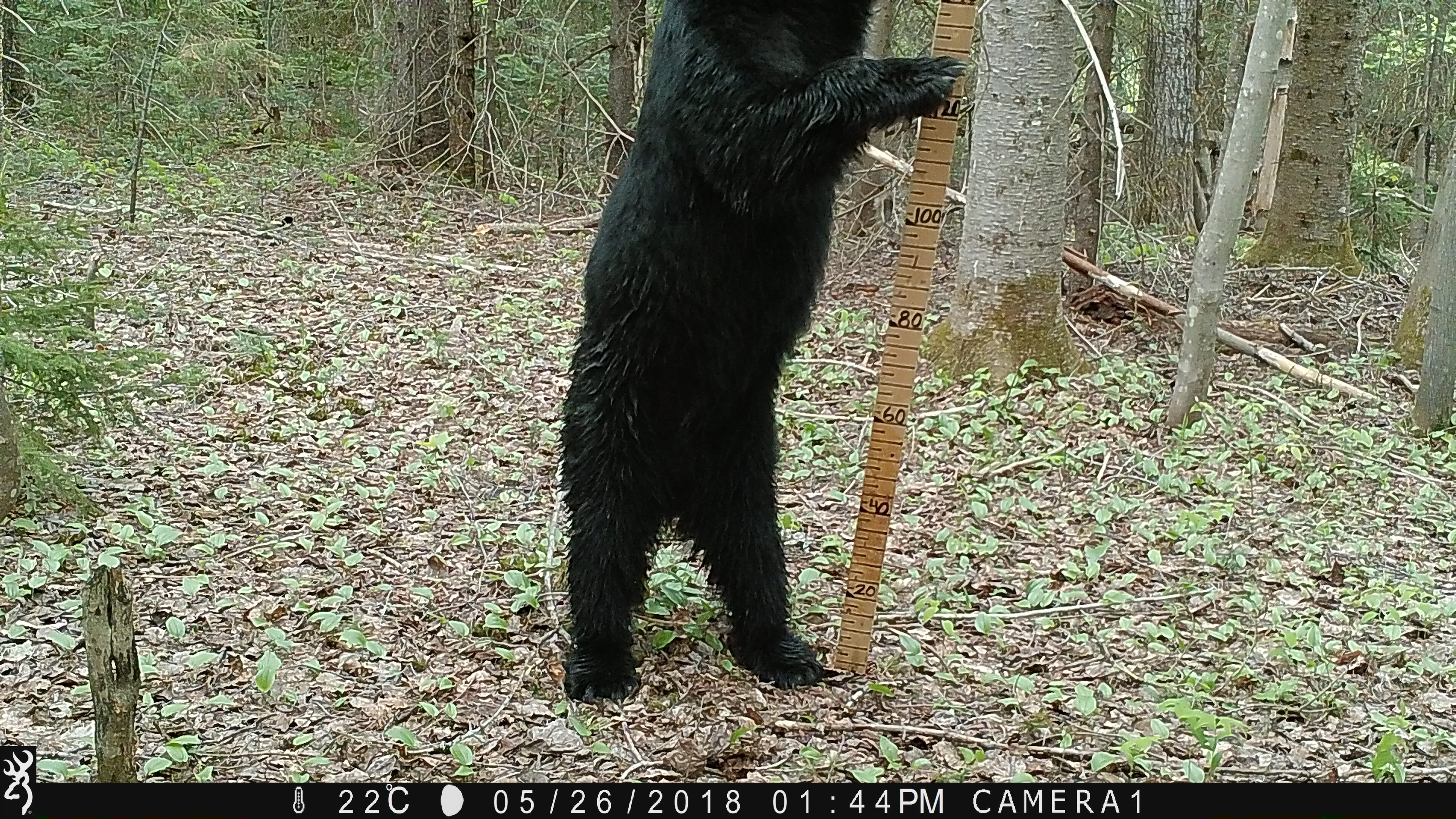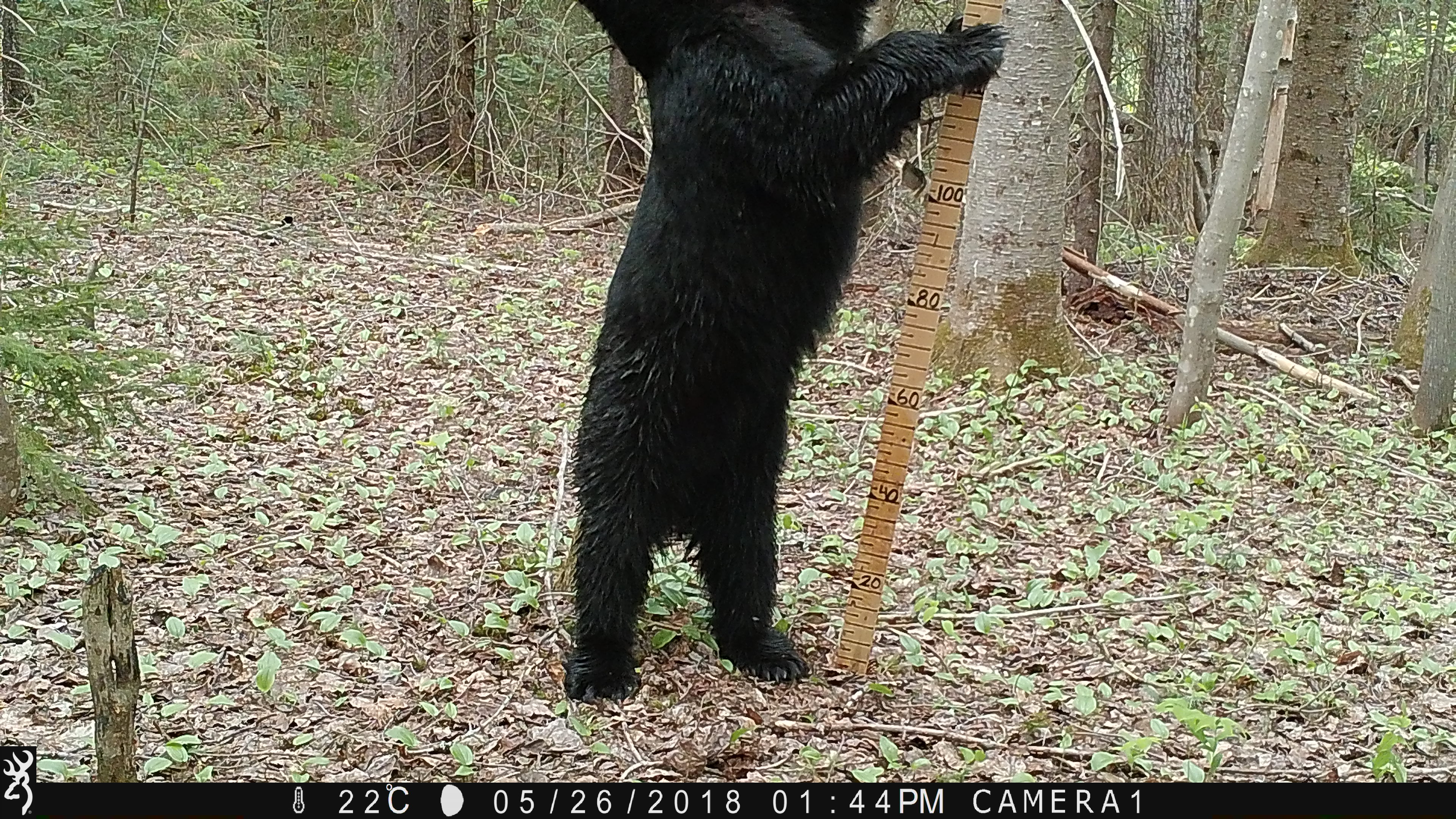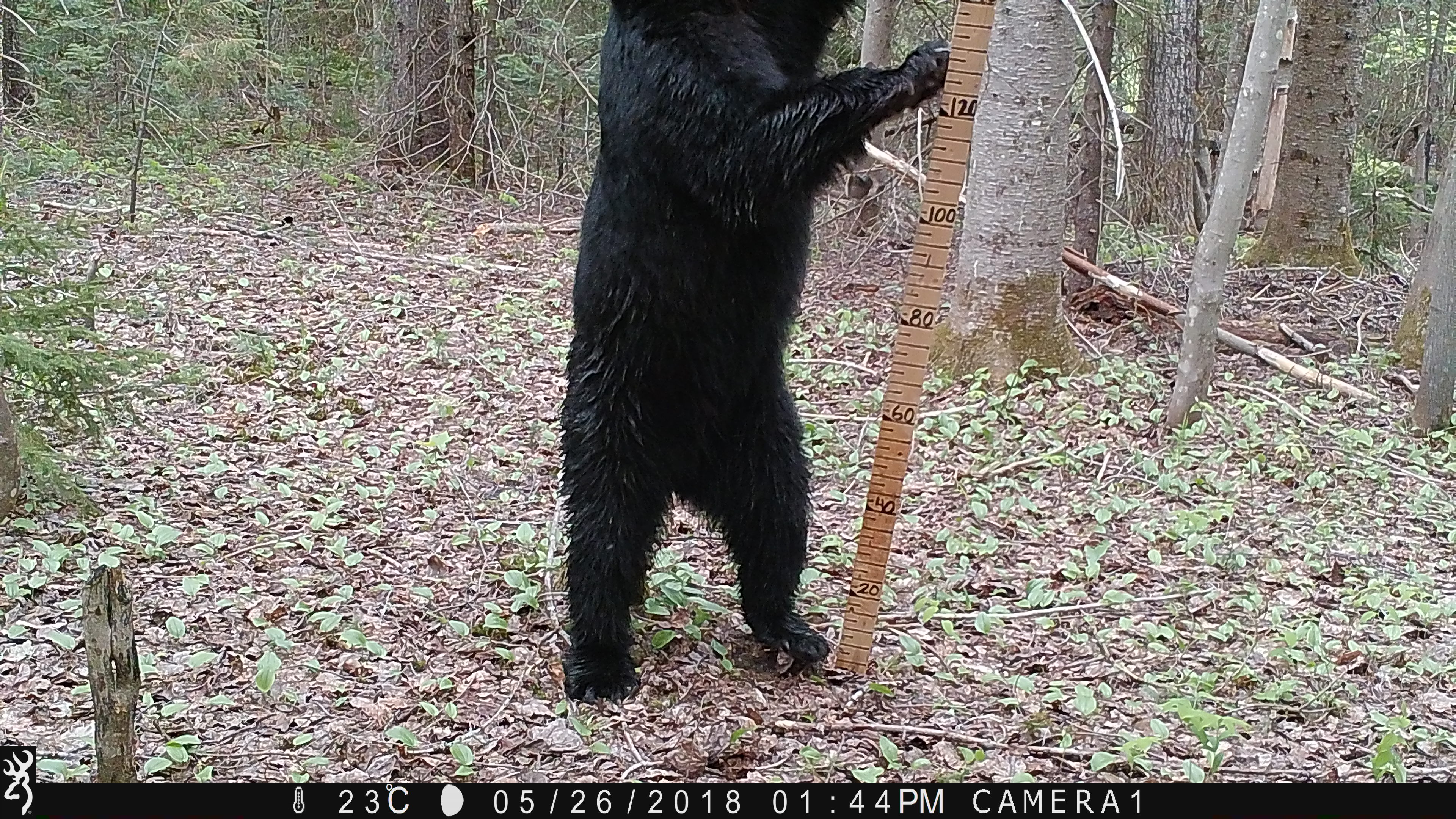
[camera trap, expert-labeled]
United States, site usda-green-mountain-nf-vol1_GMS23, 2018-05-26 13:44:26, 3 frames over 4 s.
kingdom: Animalia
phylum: Chordata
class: Mammalia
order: Carnivora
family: Ursidae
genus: Ursus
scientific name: Ursus americanus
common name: black bear